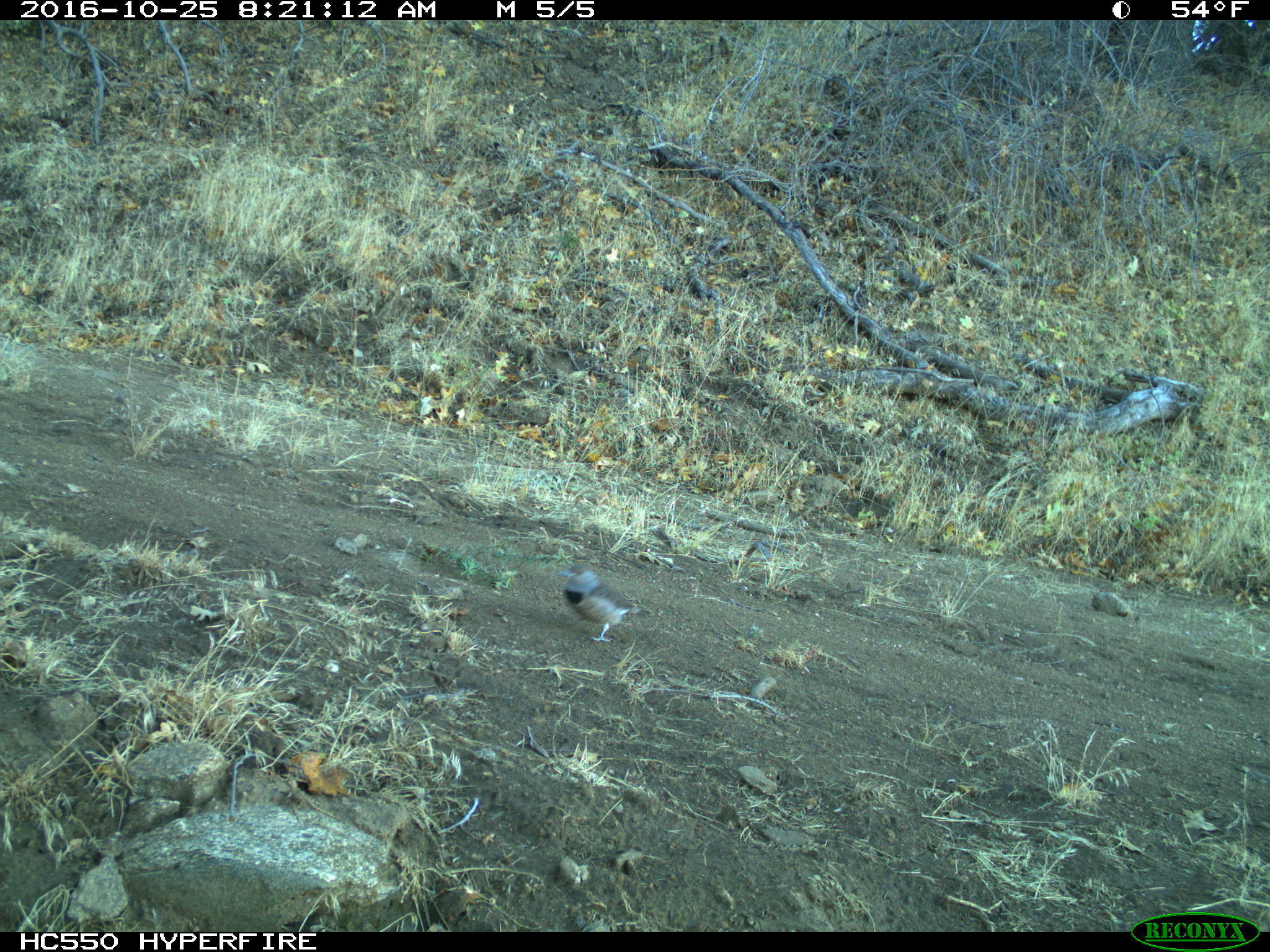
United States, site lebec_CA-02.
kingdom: Animalia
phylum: Chordata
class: Aves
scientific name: Aves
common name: birds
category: unidentified bird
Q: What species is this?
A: Unidentified bird (birds) (Aves).